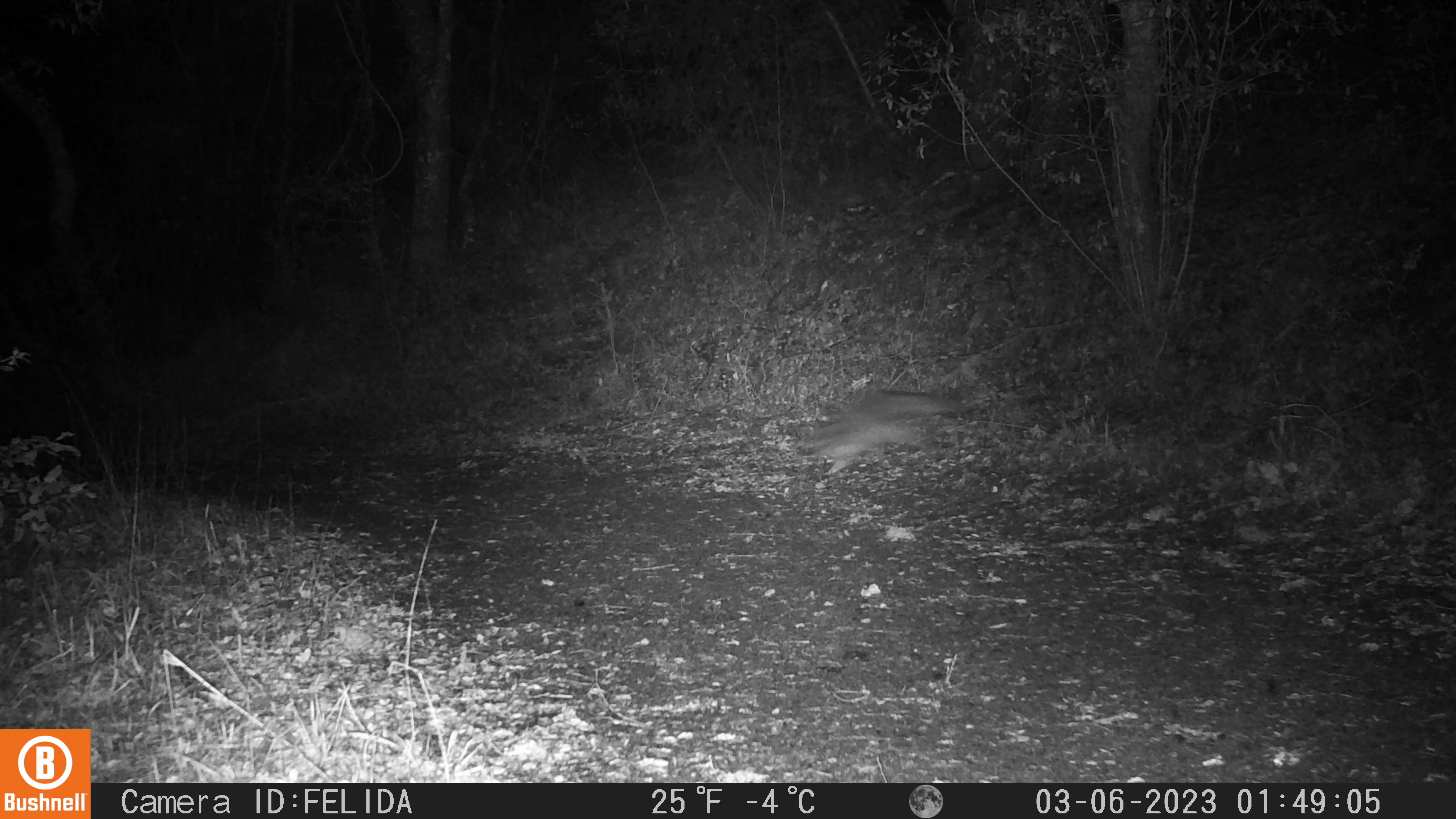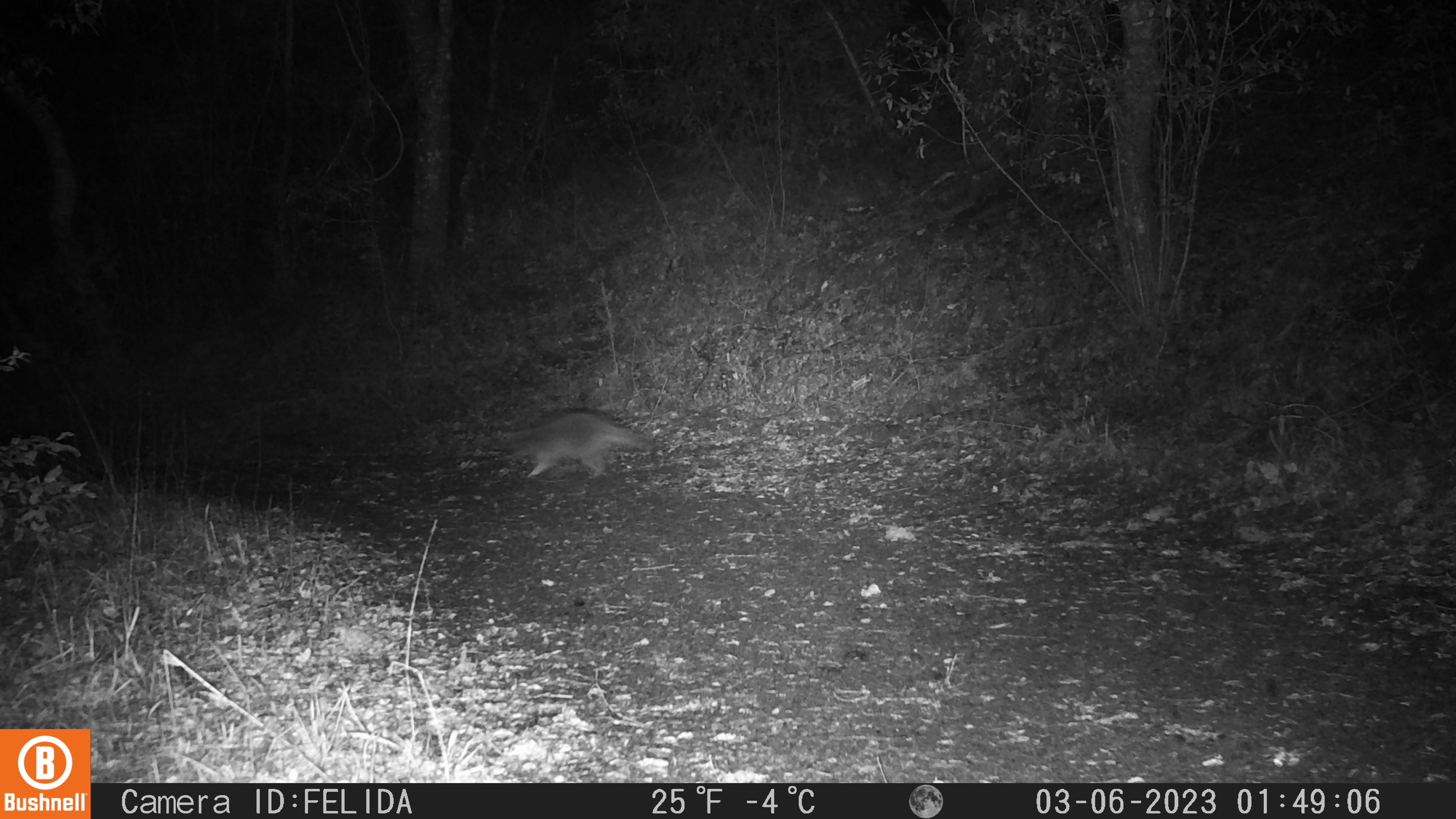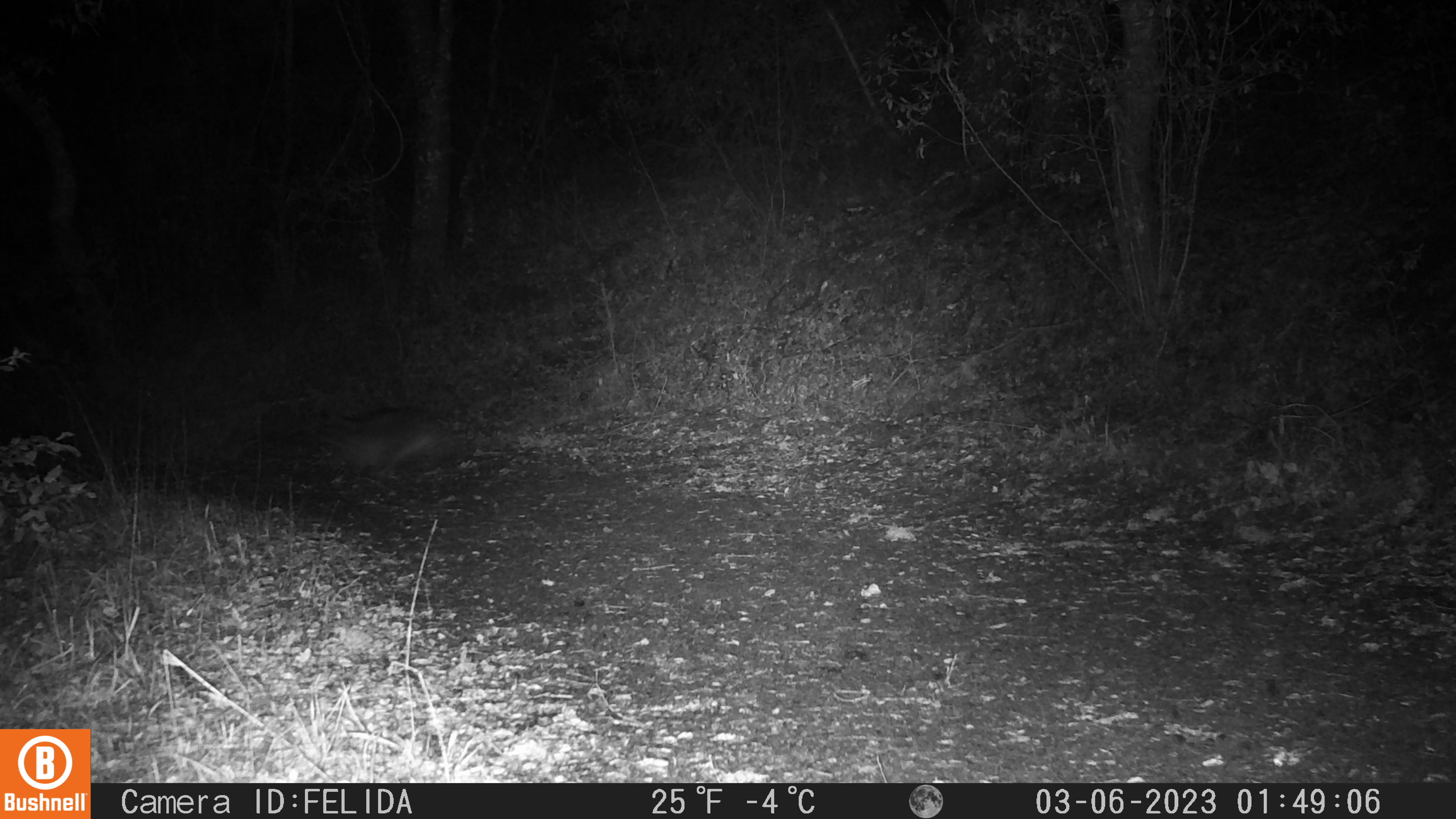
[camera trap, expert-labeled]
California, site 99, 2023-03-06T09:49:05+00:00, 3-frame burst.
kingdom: Animalia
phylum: Chordata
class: Mammalia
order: Carnivora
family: Procyonidae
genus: Procyon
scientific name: Procyon lotor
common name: raccoon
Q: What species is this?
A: Raccoon (Procyon lotor).